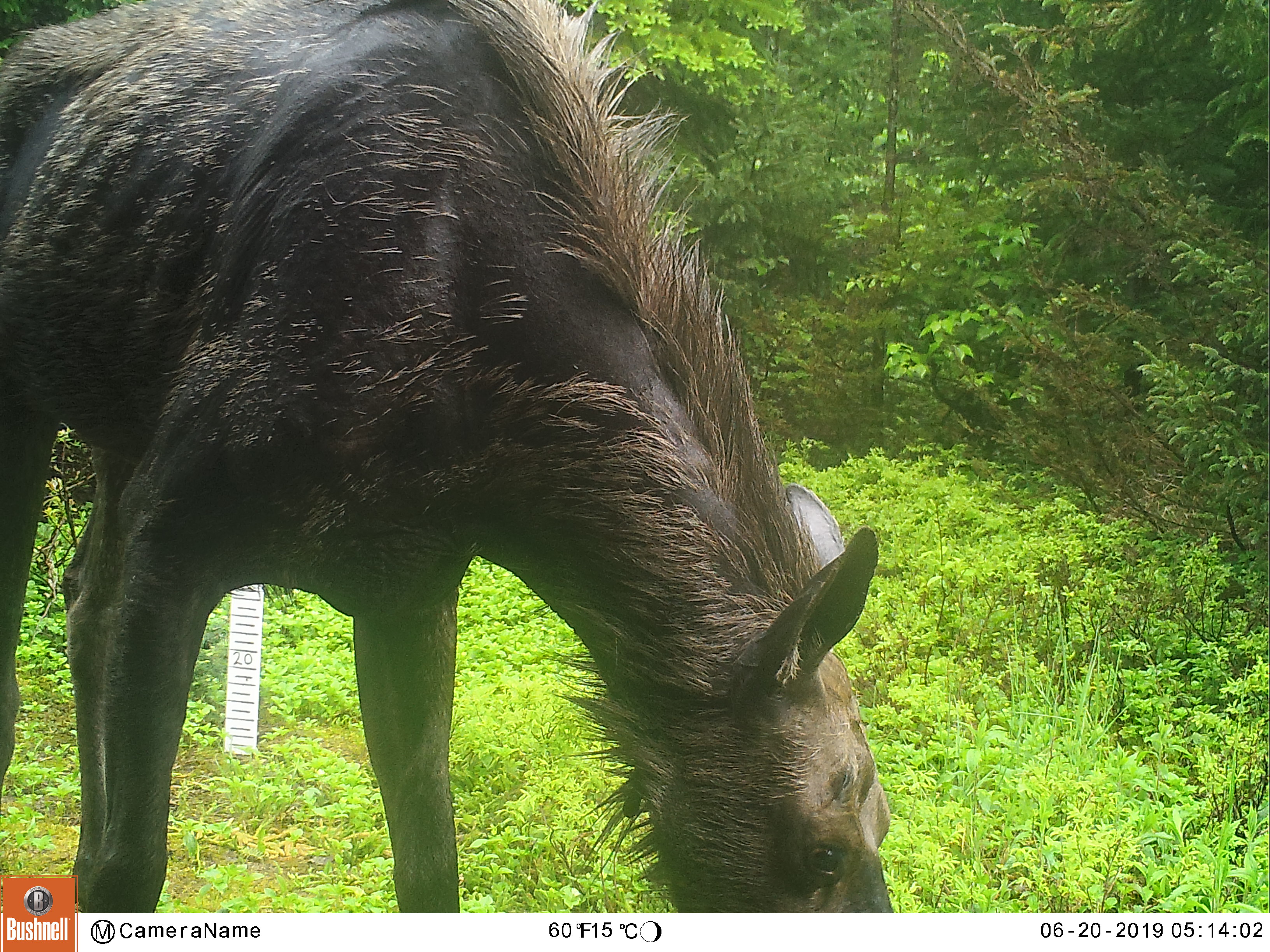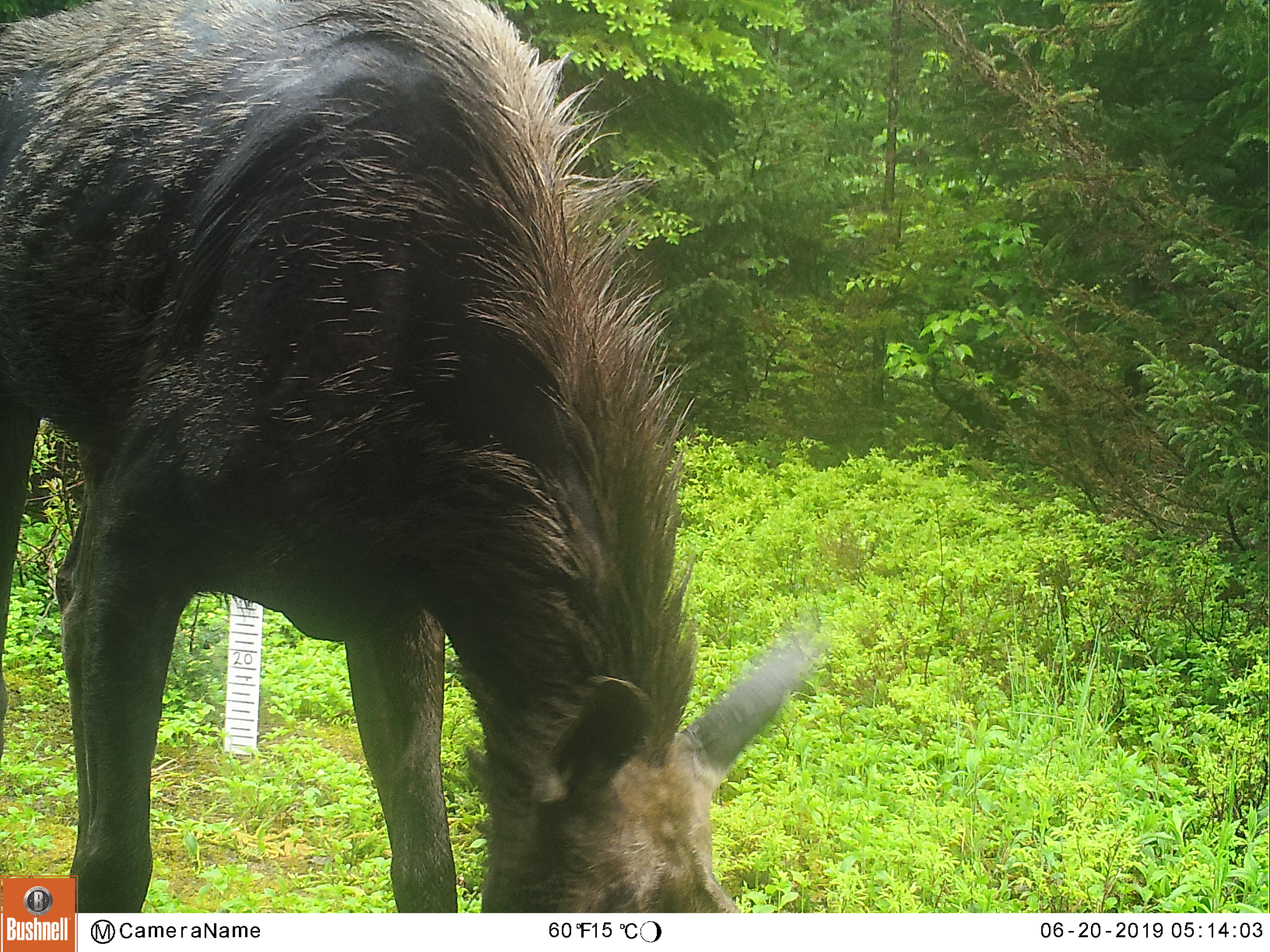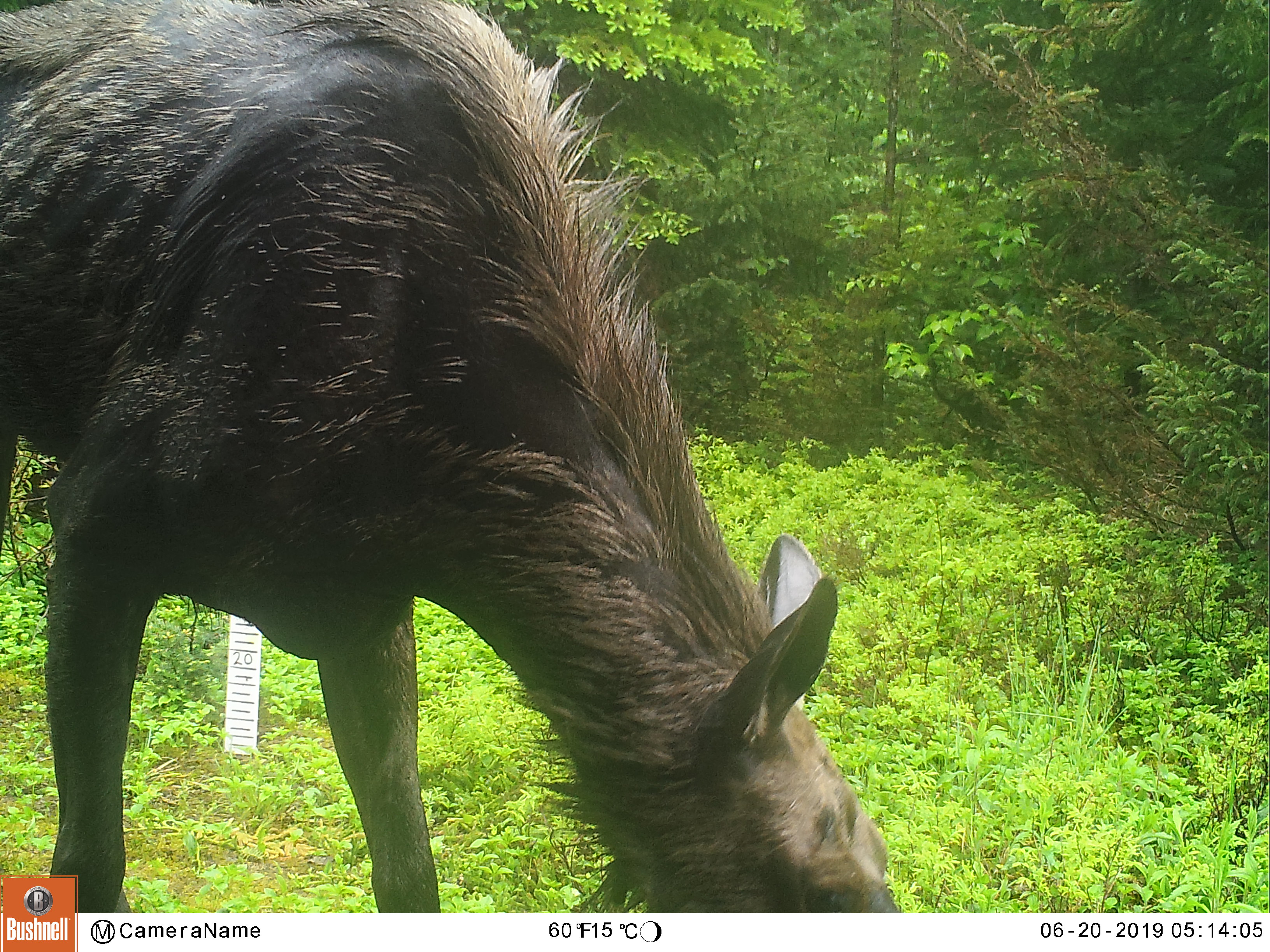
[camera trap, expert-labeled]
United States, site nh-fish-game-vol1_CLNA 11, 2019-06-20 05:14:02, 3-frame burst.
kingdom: Animalia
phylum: Chordata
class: Mammalia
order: Artiodactyla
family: Cervidae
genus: Alces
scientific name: Alces alces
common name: moose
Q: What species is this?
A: Moose (Alces alces).